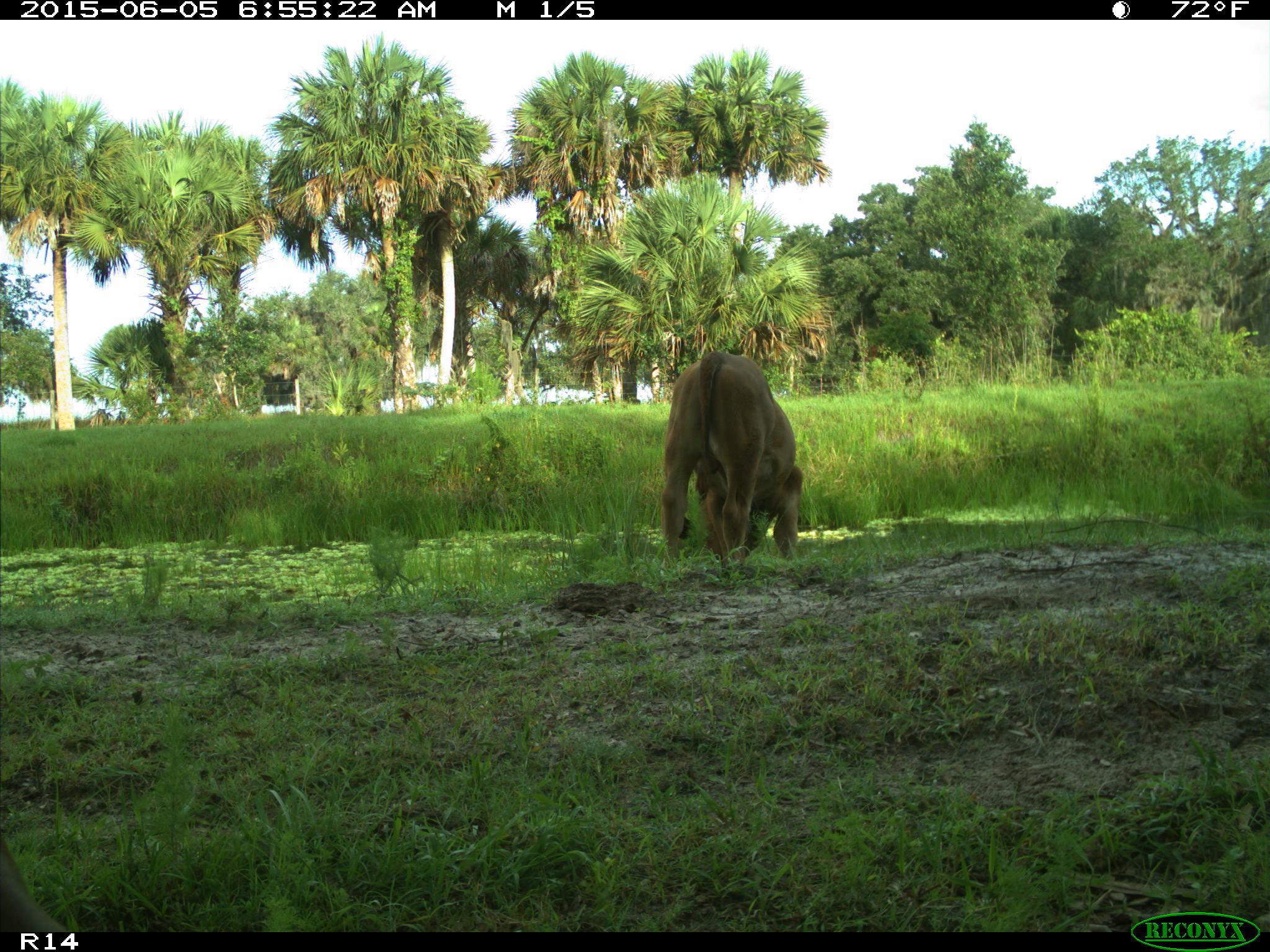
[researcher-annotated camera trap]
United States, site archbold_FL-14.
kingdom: Animalia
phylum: Chordata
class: Mammalia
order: Artiodactyla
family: Bovidae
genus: Bos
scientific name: Bos taurus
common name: domestic cow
Bos taurus (domestic cow).